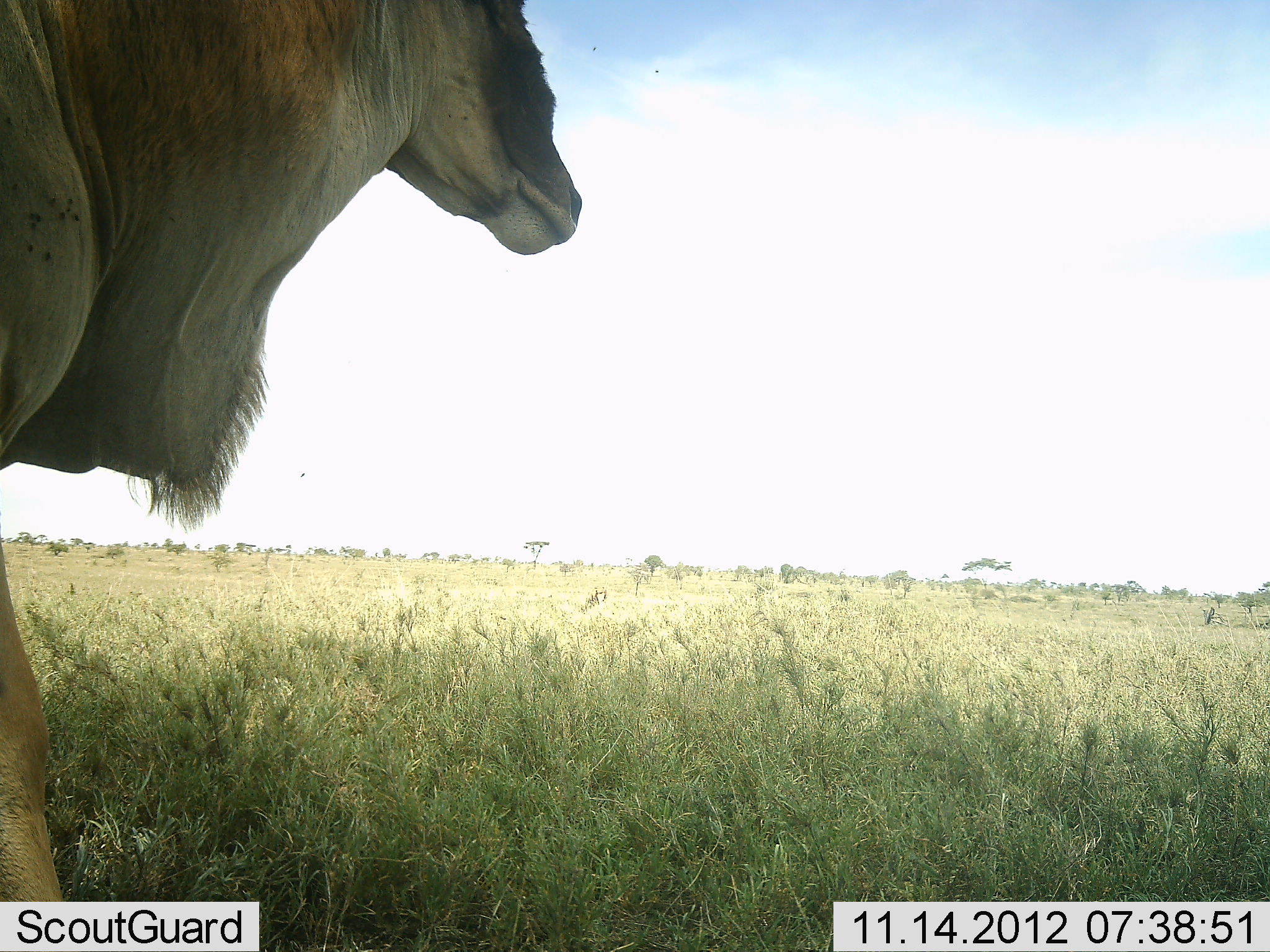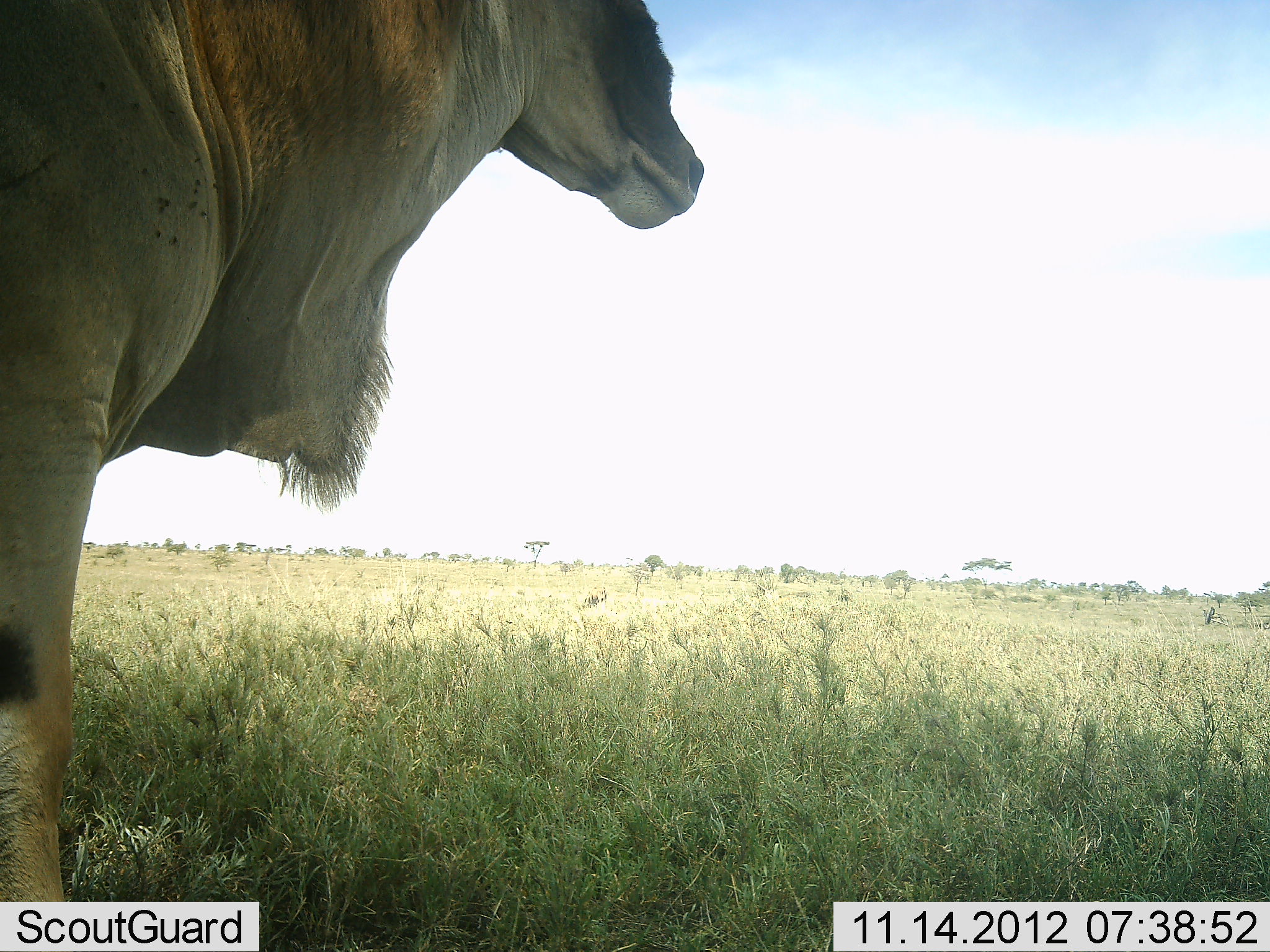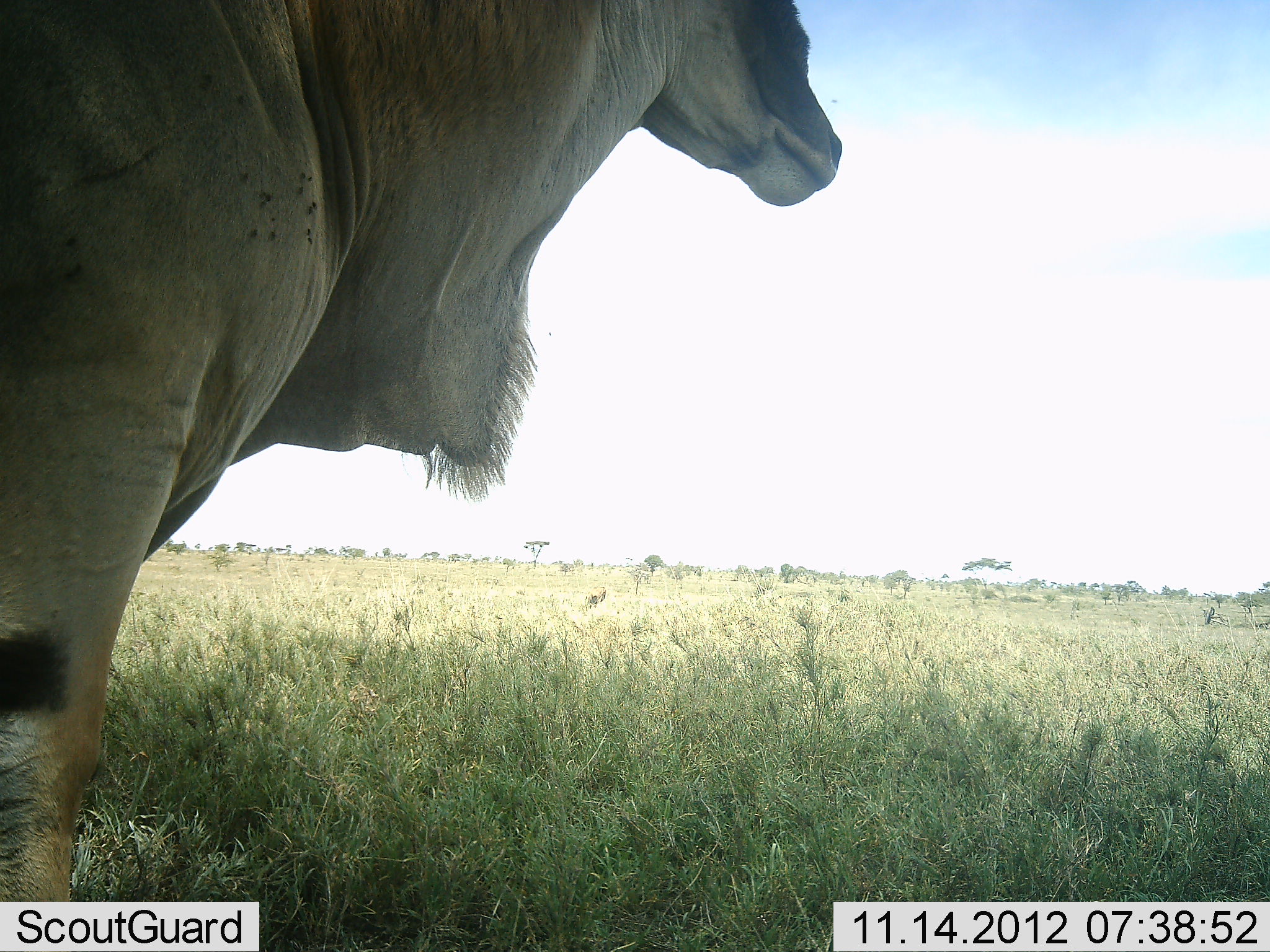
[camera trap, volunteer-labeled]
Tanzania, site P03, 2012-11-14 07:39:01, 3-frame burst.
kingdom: Animalia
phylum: Chordata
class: Mammalia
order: Artiodactyla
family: Bovidae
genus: Tragelaphus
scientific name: Tragelaphus oryx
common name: eland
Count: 1.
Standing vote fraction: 50%.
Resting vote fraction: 0%.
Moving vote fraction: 50%.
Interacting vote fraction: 0%.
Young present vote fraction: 0%.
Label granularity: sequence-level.